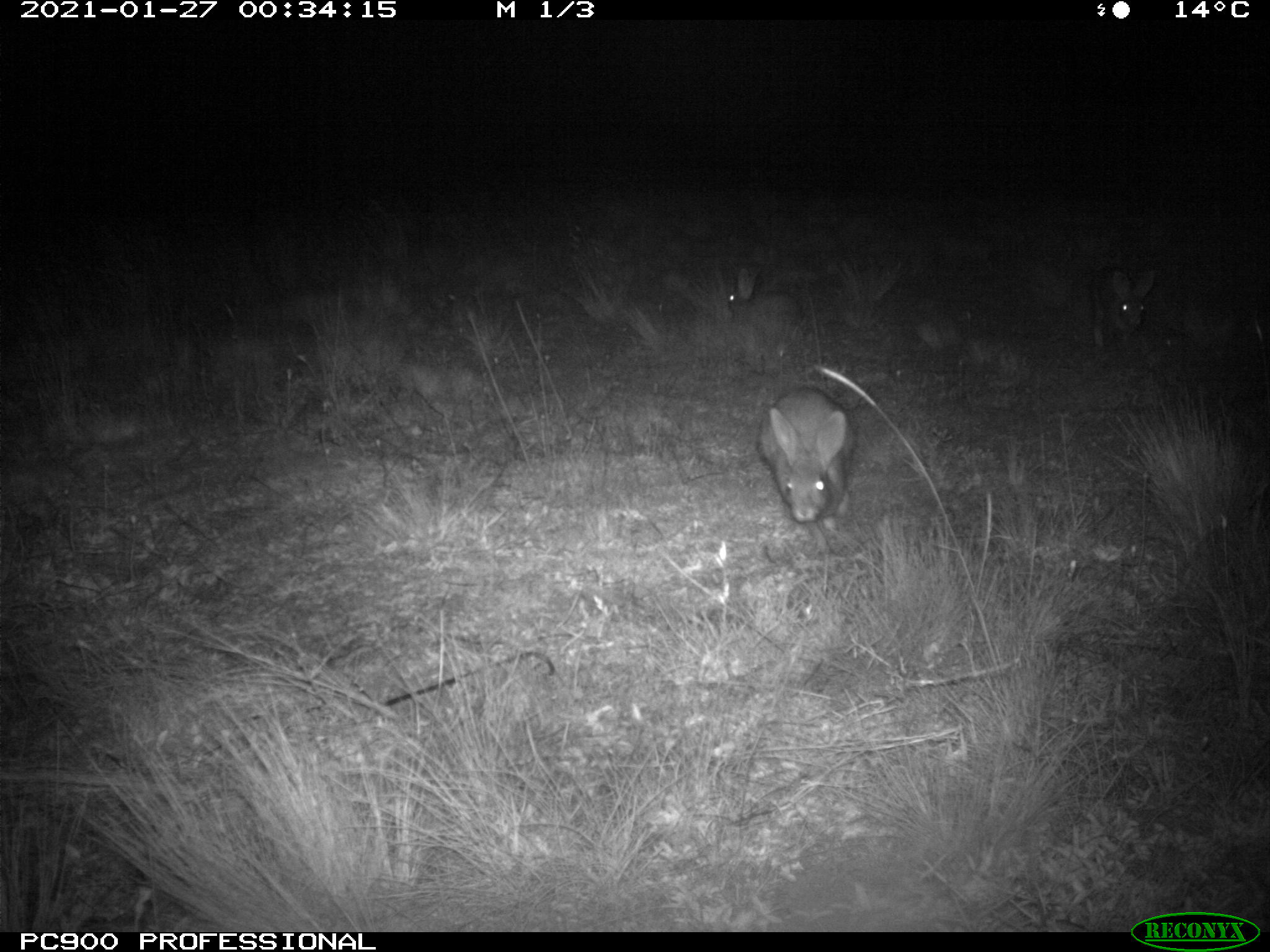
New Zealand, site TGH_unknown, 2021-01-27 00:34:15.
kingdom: Animalia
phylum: Chordata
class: Mammalia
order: Lagomorpha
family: Leporidae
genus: Oryctolagus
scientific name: Oryctolagus cuniculus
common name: european rabbit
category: rabbit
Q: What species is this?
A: Rabbit (european rabbit) (Oryctolagus cuniculus).